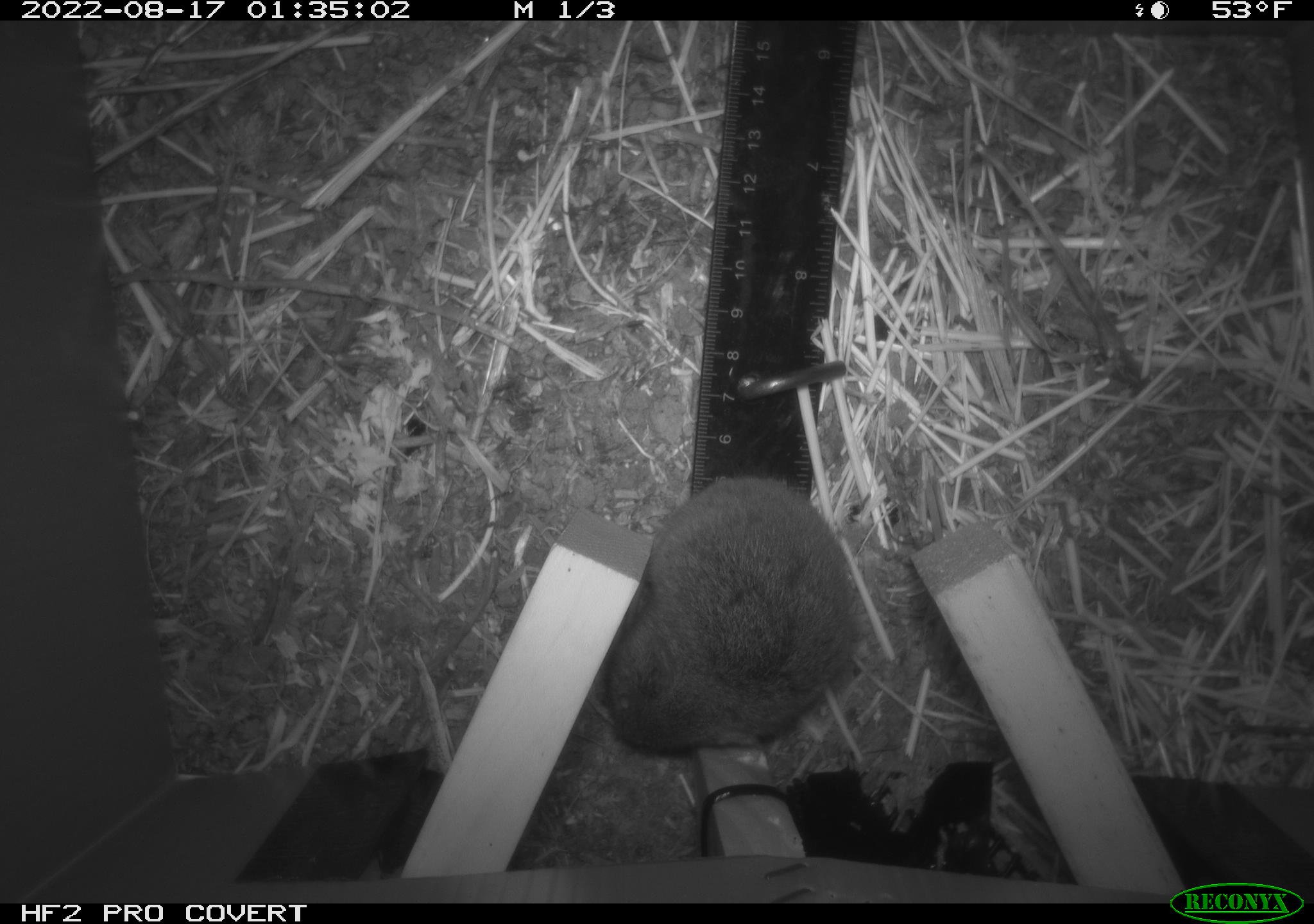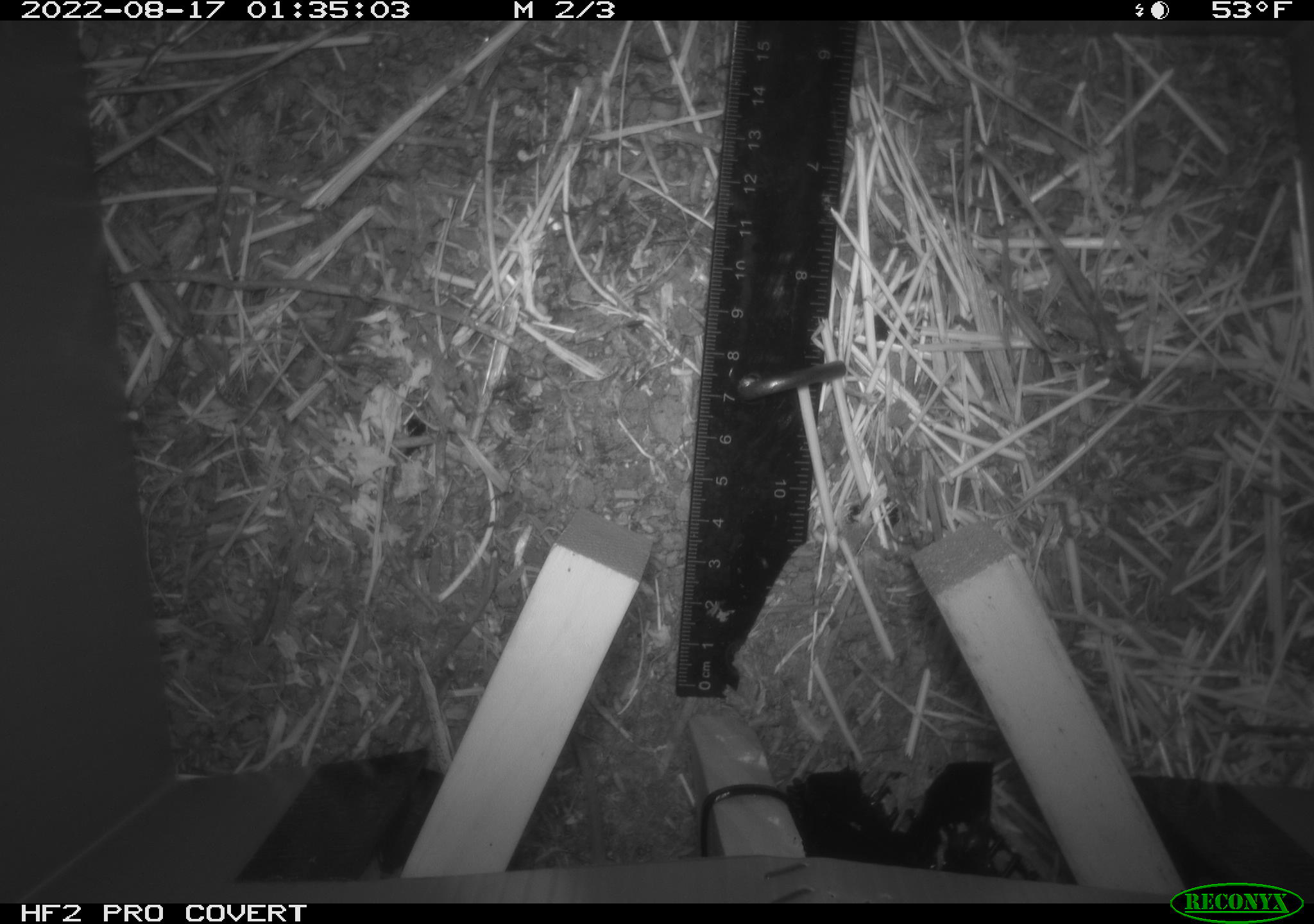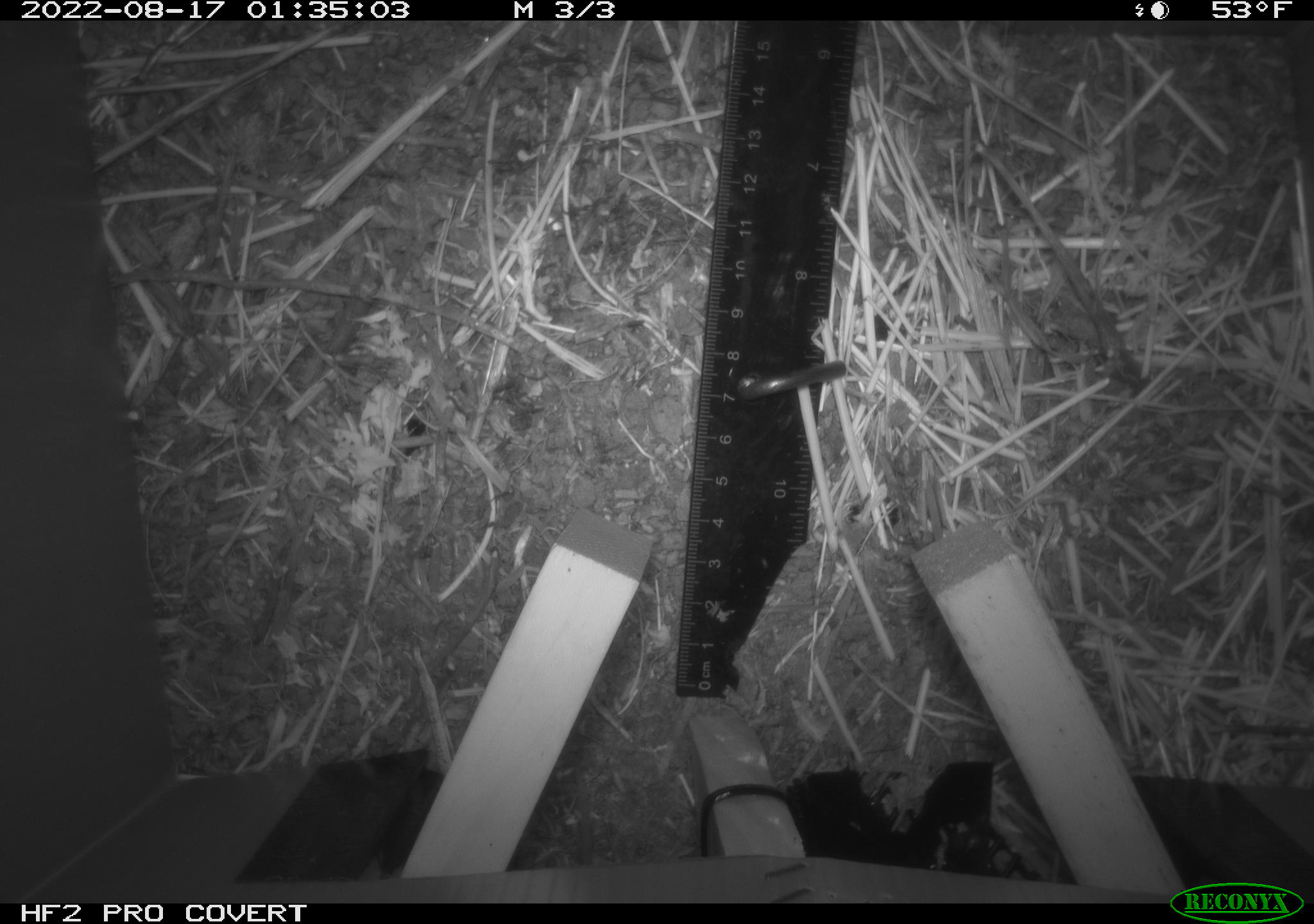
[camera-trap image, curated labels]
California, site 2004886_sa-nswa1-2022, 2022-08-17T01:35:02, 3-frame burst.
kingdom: Animalia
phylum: Chordata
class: Mammalia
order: Rodentia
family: Cricetidae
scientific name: Cricetidae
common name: hamsters, voles, lemmings, and allies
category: cricetidae family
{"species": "cricetidae family (hamsters, voles, lemmings, and allies) (Cricetidae)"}